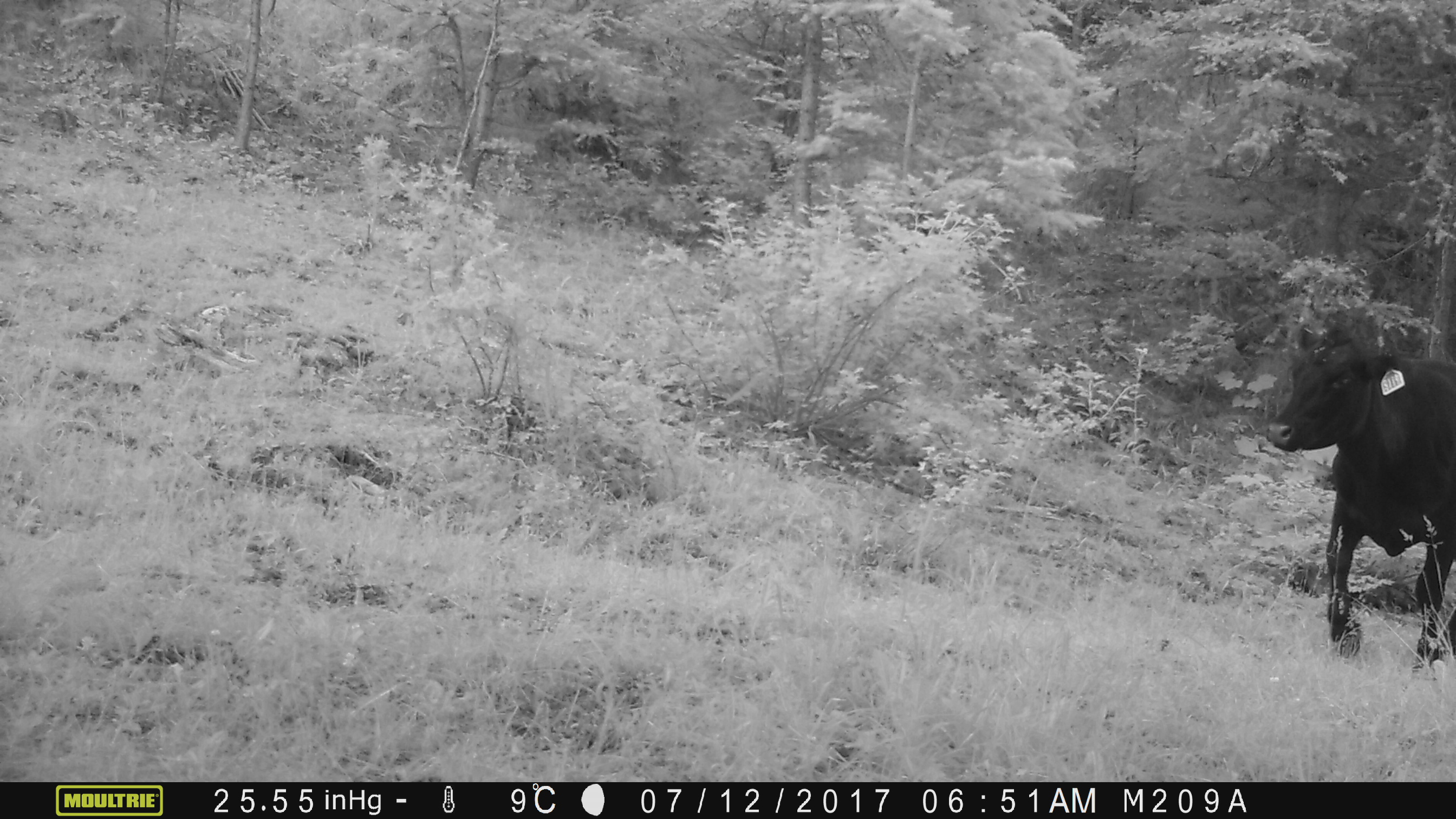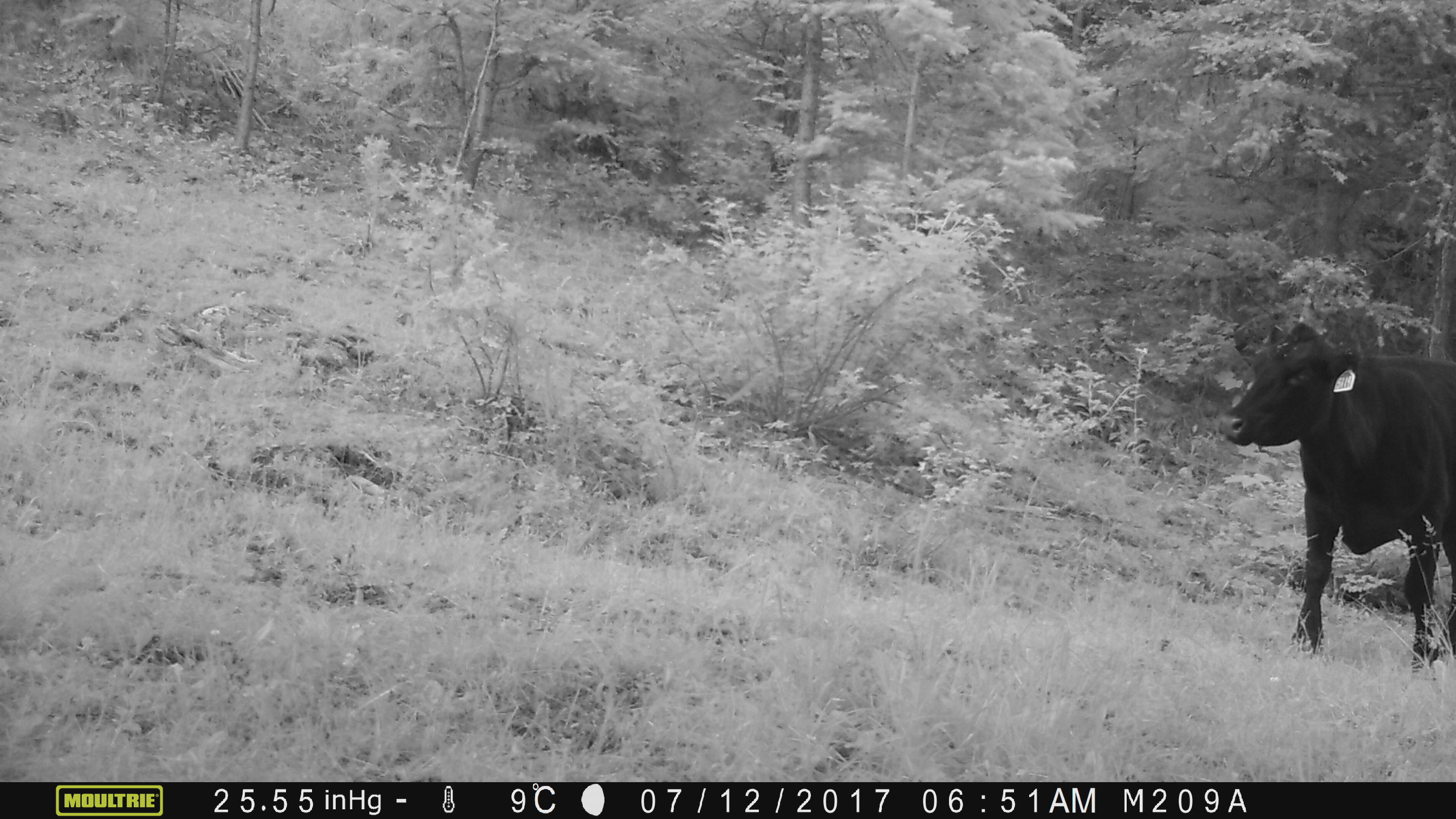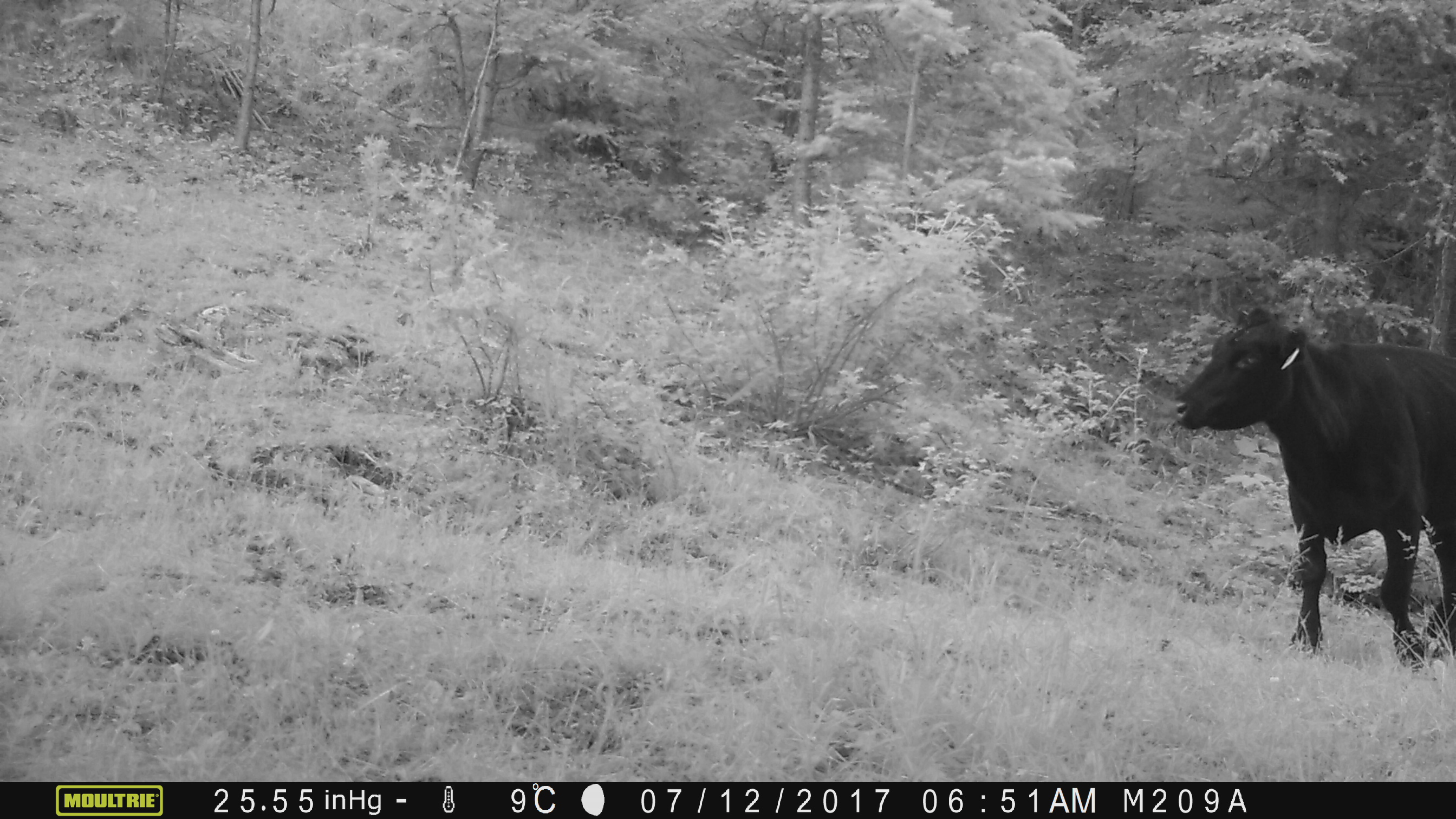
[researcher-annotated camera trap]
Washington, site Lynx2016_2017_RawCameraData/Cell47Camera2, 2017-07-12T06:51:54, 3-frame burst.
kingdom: Animalia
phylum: Chordata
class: Mammalia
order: Artiodactyla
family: Bovidae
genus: Bos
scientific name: Bos taurus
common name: domestic cattle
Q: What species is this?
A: Domestic cattle (Bos taurus).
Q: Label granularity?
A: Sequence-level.